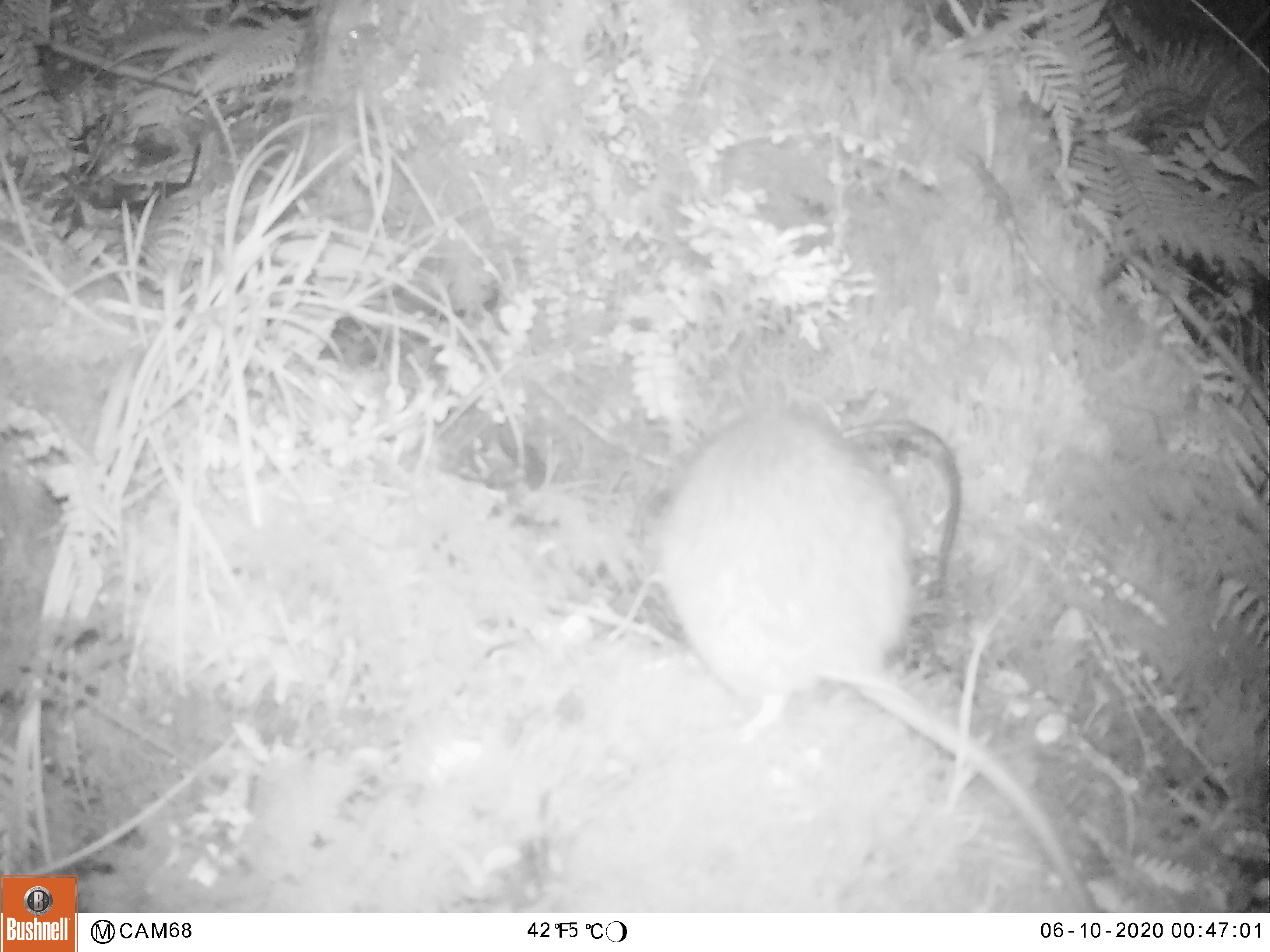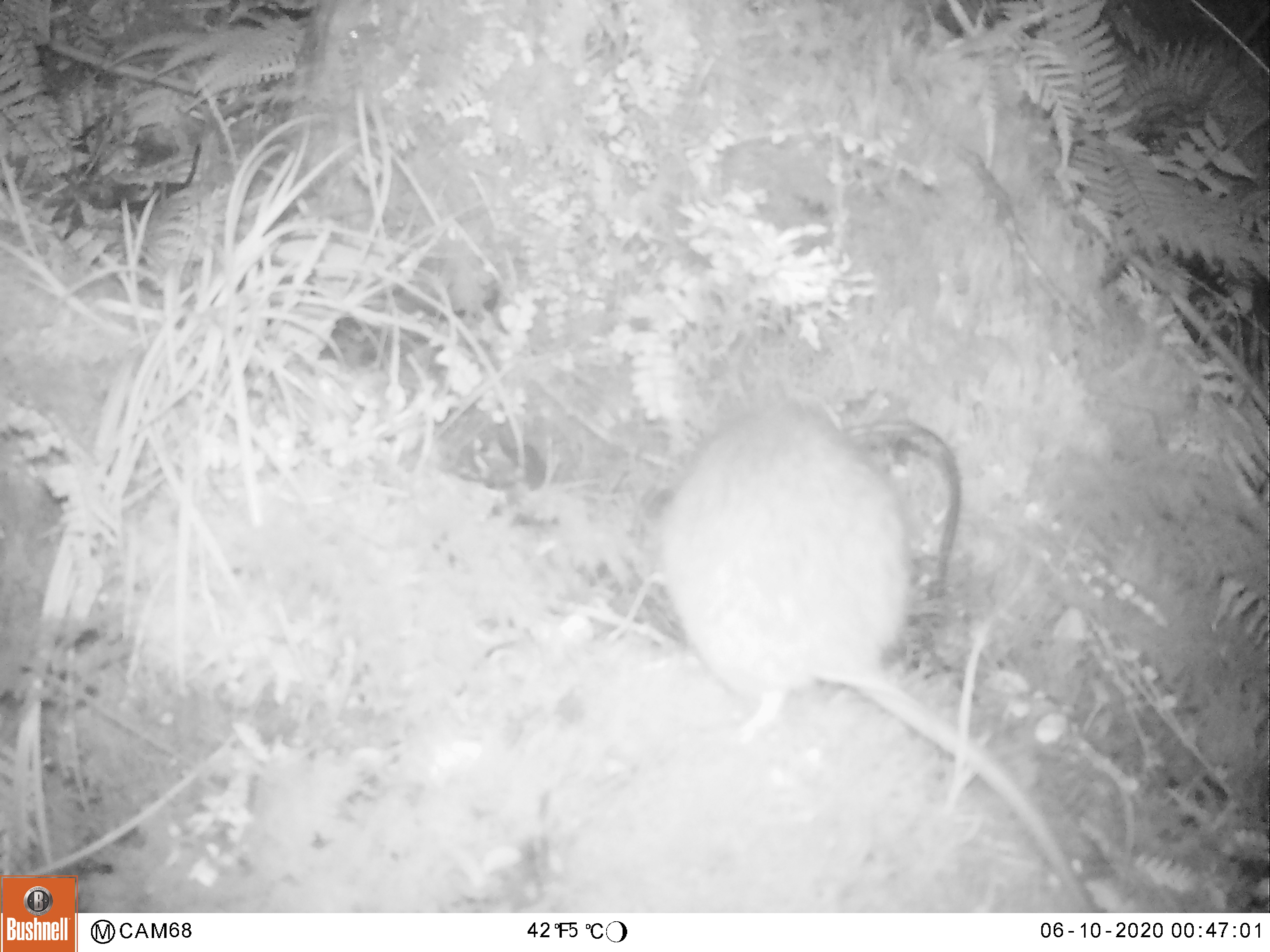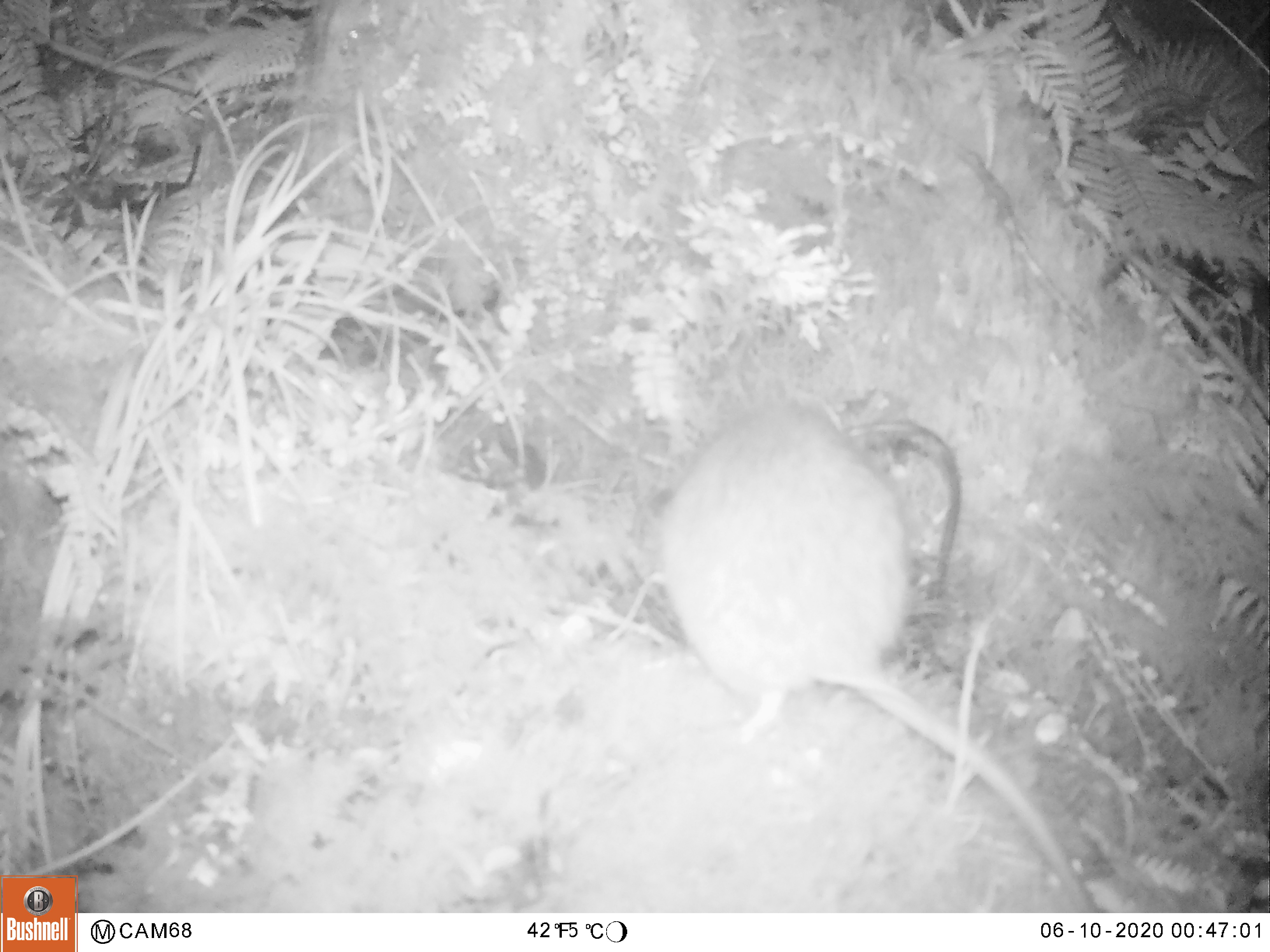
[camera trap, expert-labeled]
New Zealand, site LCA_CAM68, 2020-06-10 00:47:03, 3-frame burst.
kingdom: Animalia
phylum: Chordata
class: Mammalia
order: Rodentia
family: Muridae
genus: Rattus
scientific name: Rattus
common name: rat